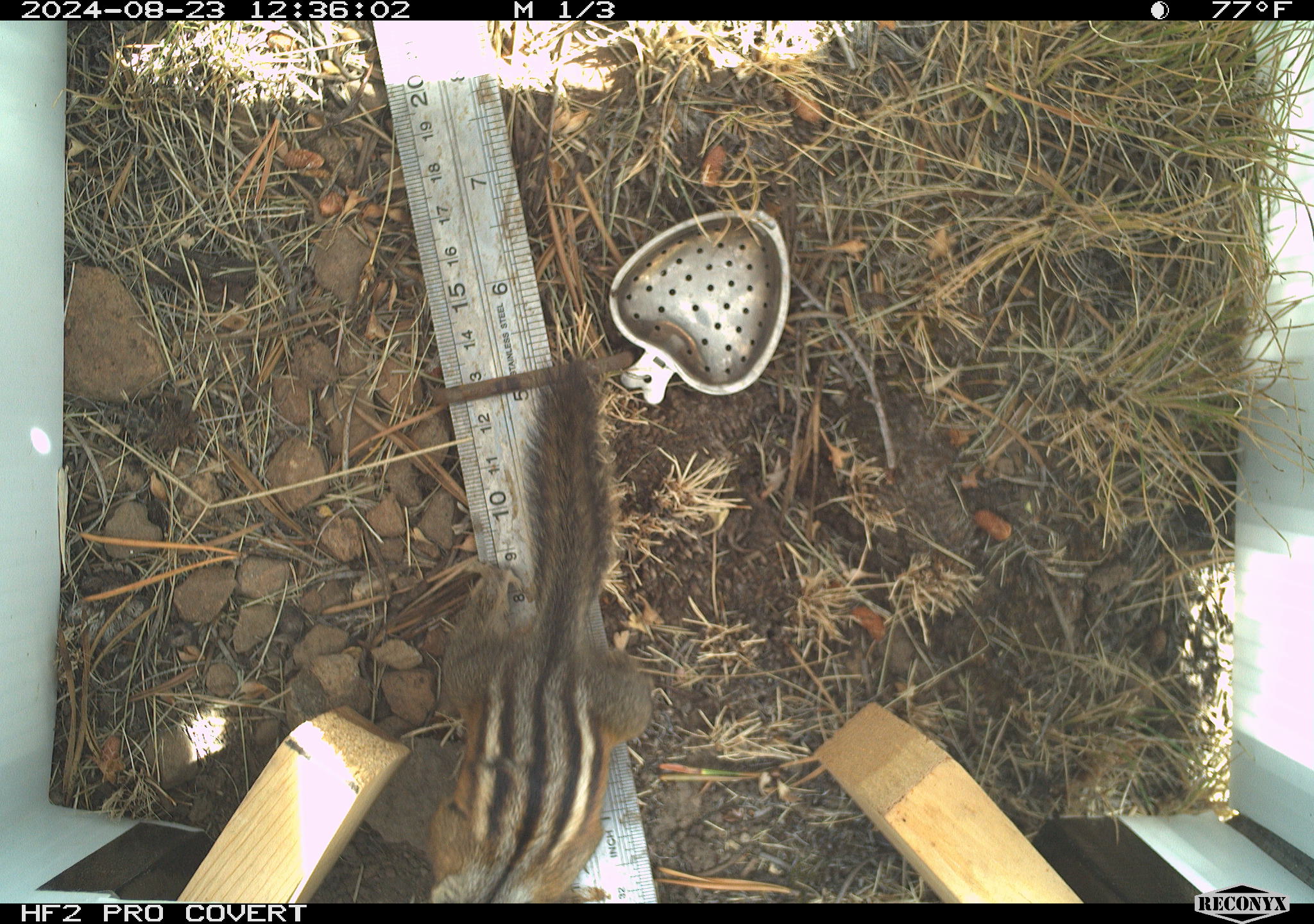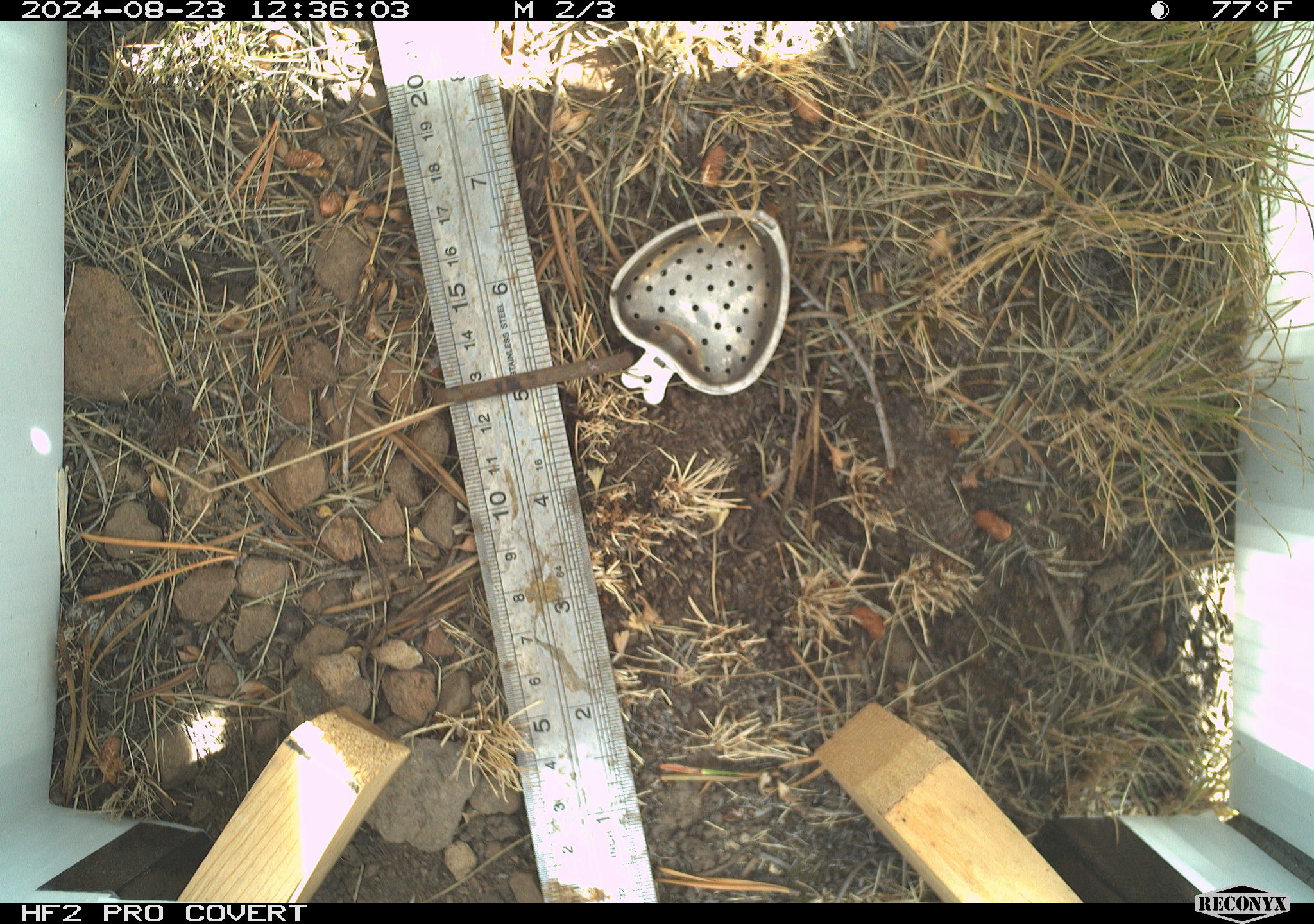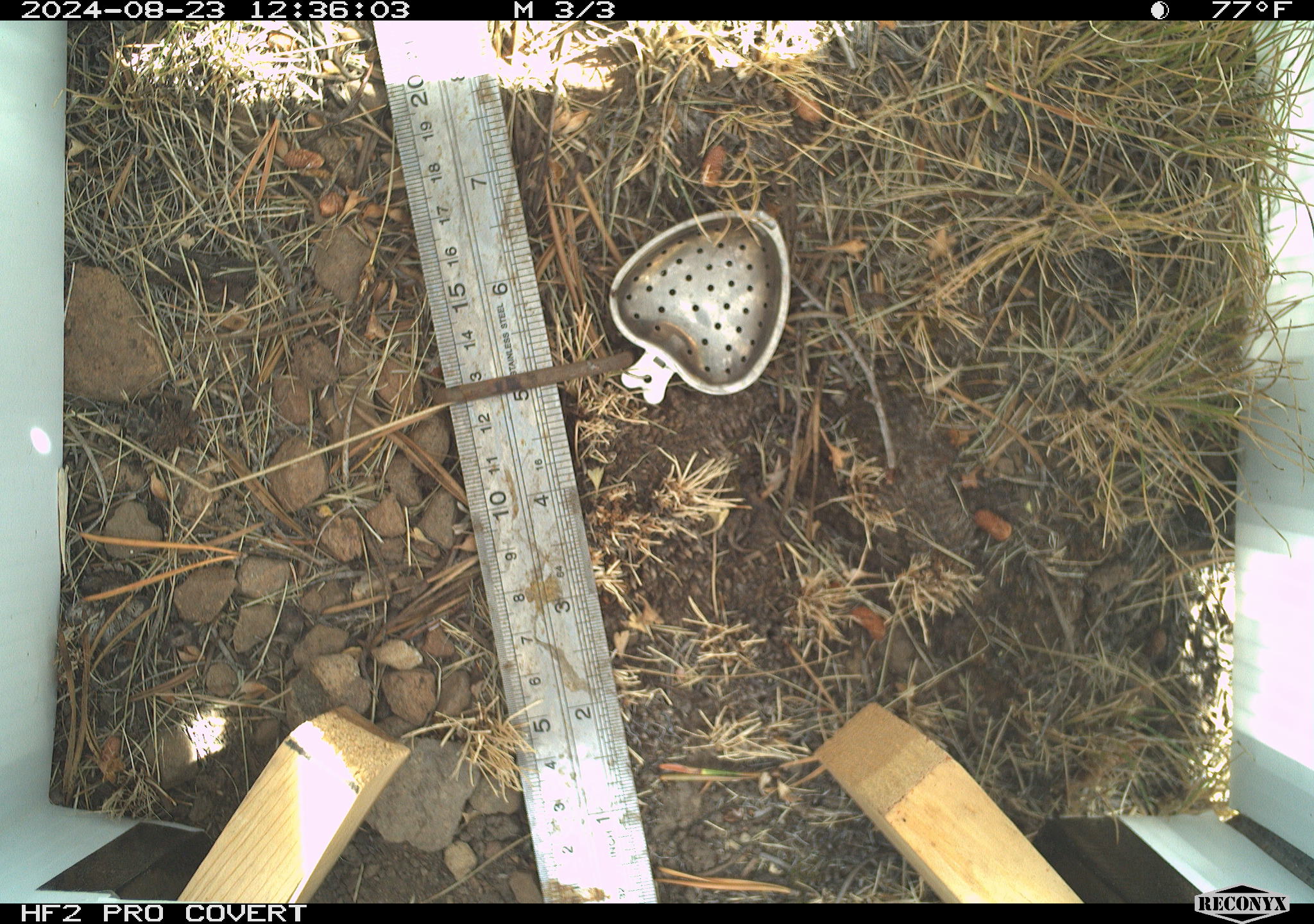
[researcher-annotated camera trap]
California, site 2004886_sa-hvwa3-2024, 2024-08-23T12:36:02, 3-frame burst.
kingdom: Animalia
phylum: Chordata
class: Mammalia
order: Rodentia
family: Sciuridae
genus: Neotamias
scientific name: Neotamias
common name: western chipmunks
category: neotamias species